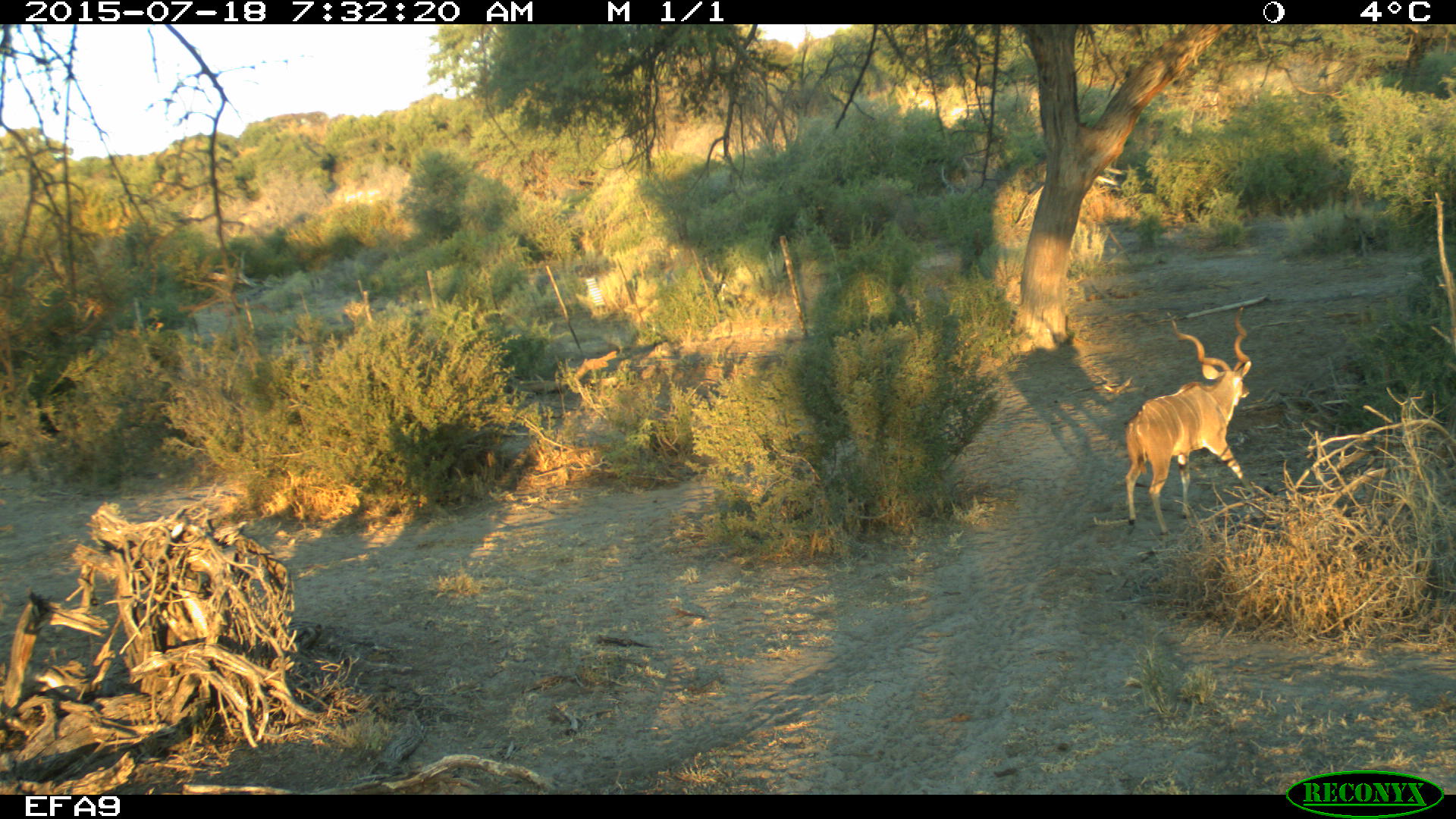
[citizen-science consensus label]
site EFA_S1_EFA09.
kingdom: Animalia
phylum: Chordata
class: Mammalia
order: Artiodactyla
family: Bovidae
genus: Tragelaphus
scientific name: Tragelaphus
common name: kudu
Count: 1.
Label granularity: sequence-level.